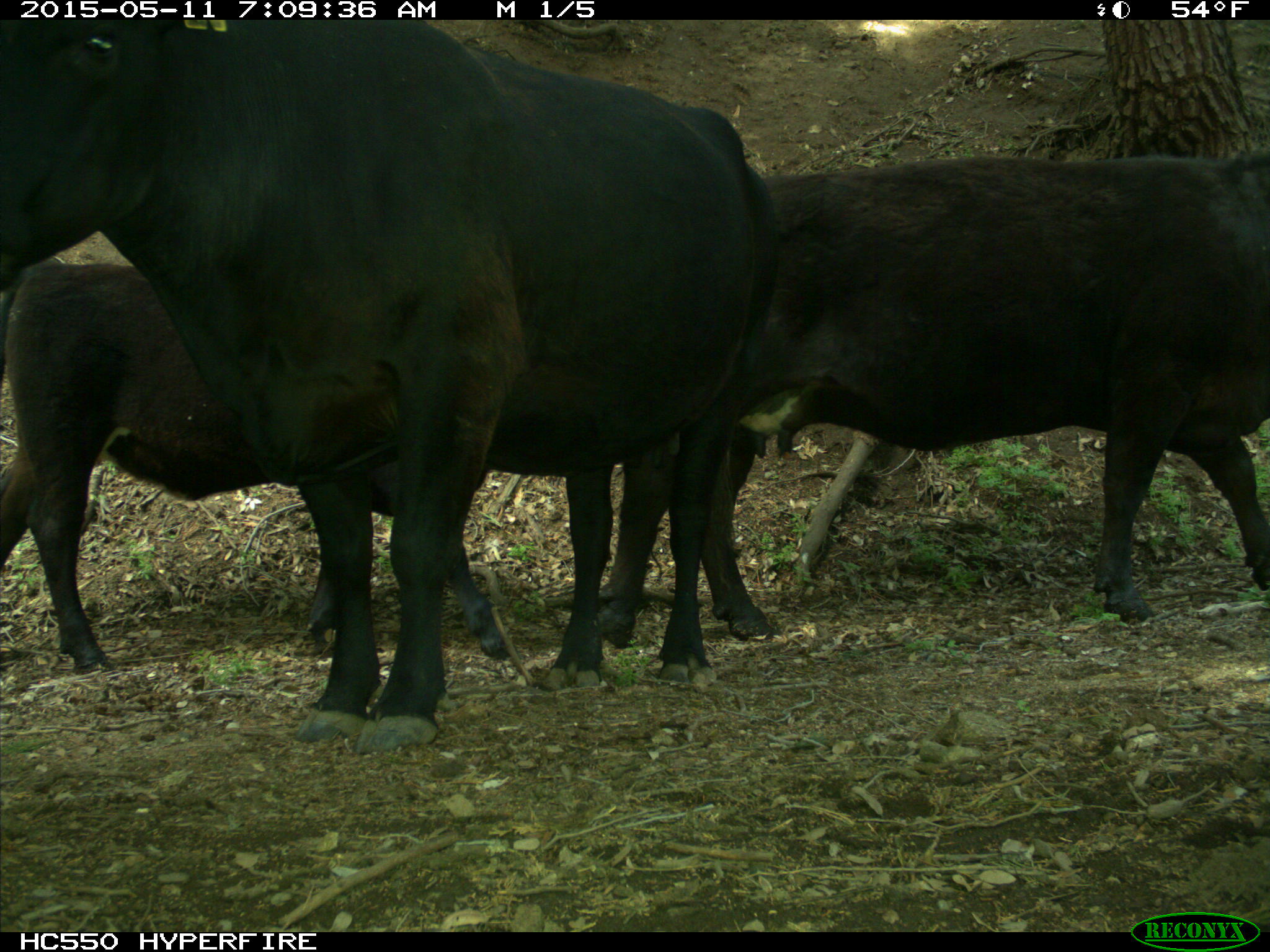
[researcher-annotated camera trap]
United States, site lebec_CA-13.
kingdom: Animalia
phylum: Chordata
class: Mammalia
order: Artiodactyla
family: Bovidae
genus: Bos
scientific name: Bos taurus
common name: domestic cow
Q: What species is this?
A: Bos taurus (domestic cow).